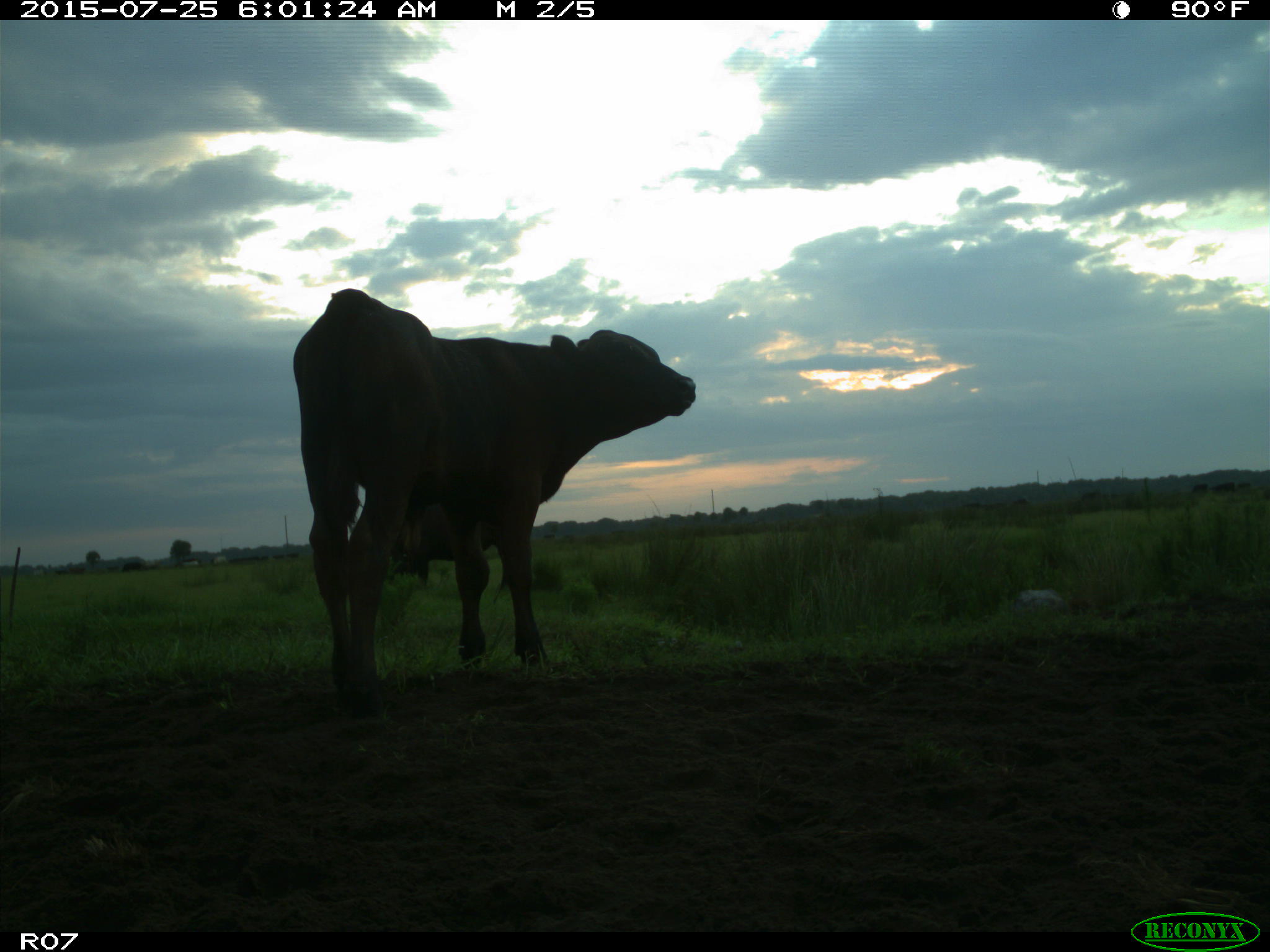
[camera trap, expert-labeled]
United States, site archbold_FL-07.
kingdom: Animalia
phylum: Chordata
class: Mammalia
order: Artiodactyla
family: Bovidae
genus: Bos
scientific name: Bos taurus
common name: domestic cow